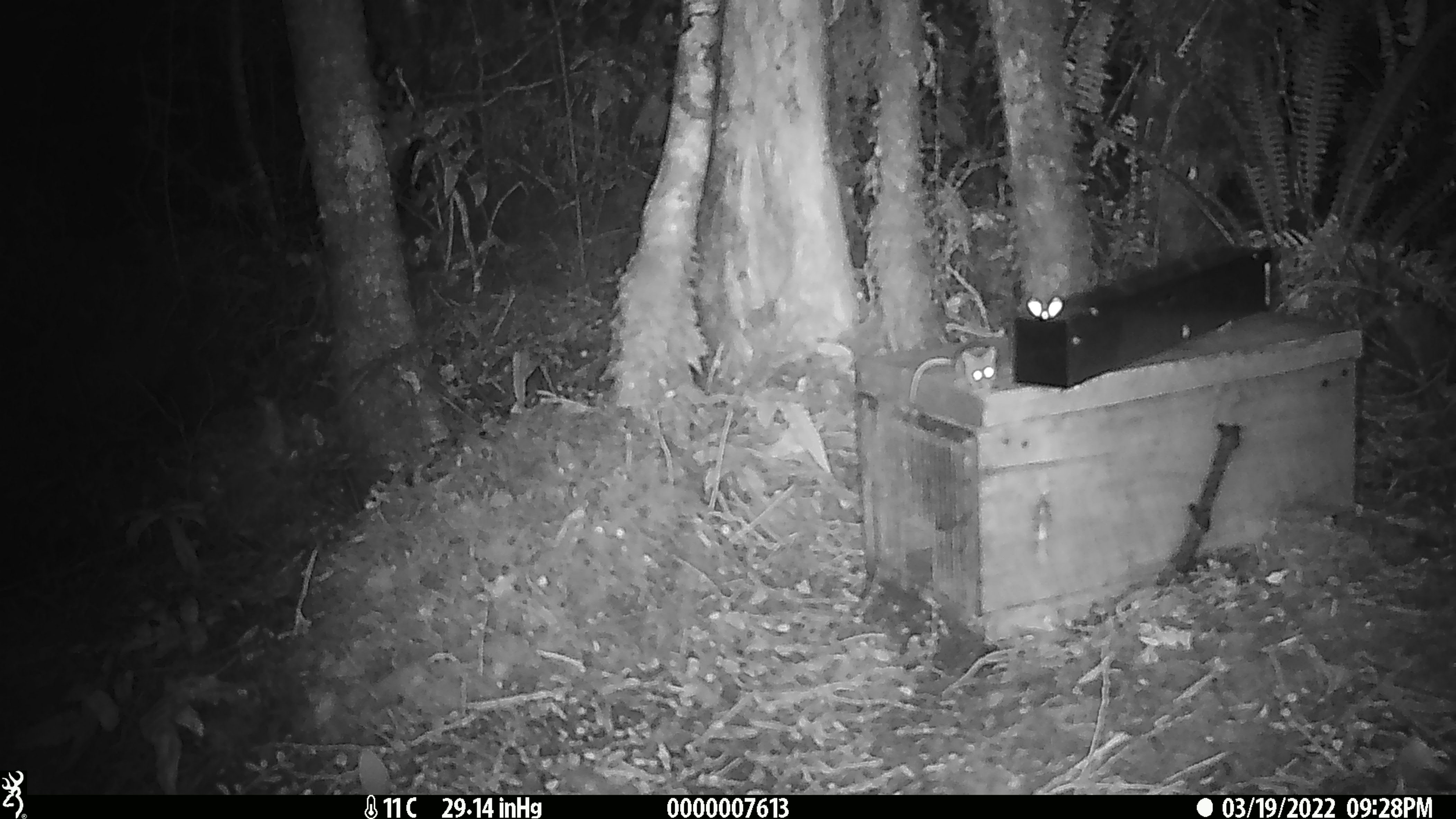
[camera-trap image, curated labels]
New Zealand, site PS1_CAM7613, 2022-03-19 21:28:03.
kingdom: Animalia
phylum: Chordata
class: Mammalia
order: Rodentia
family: Muridae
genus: Mus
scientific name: Mus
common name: mouse